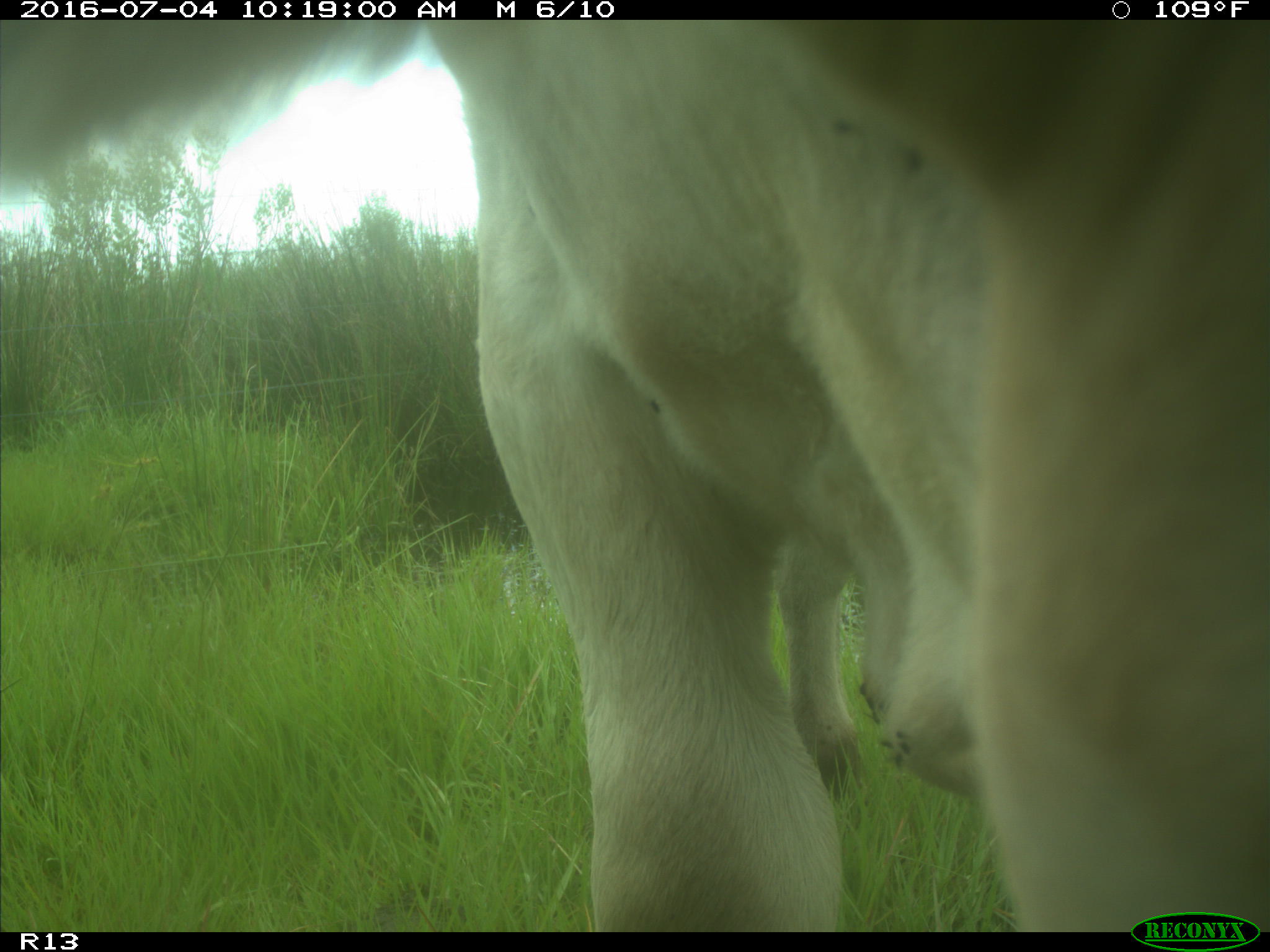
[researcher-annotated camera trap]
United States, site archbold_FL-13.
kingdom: Animalia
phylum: Chordata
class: Mammalia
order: Artiodactyla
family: Bovidae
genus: Bos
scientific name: Bos taurus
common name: domestic cow